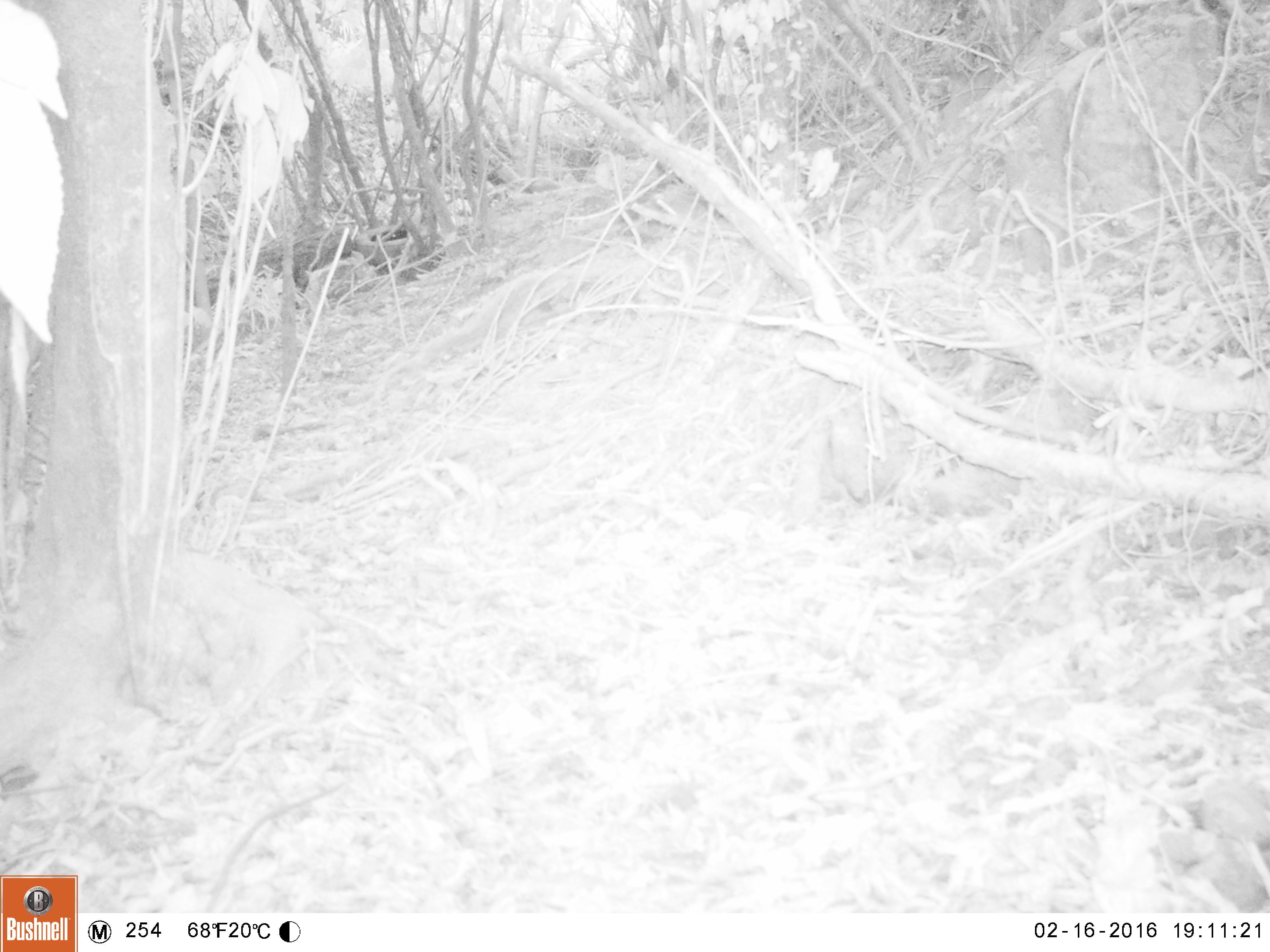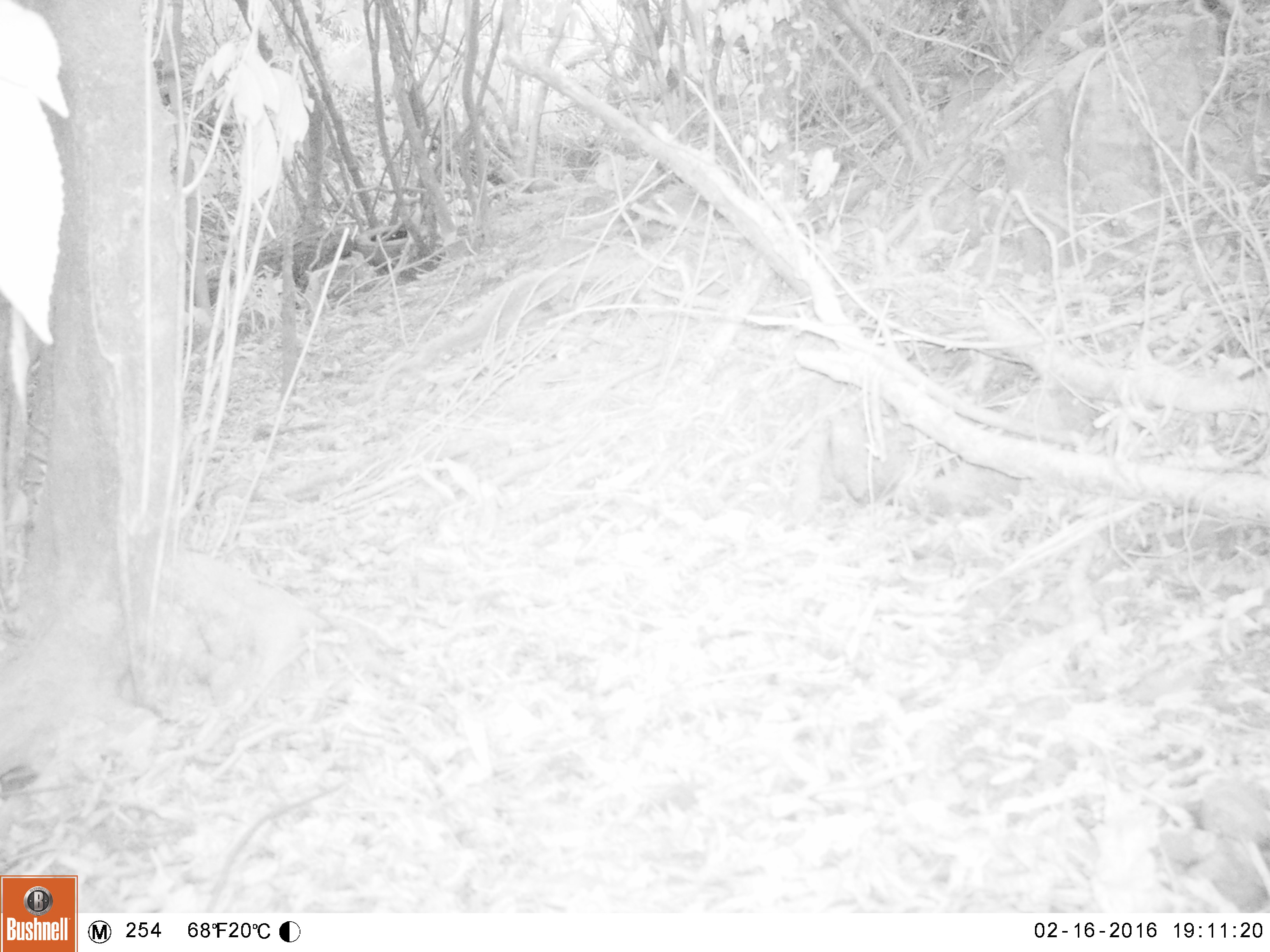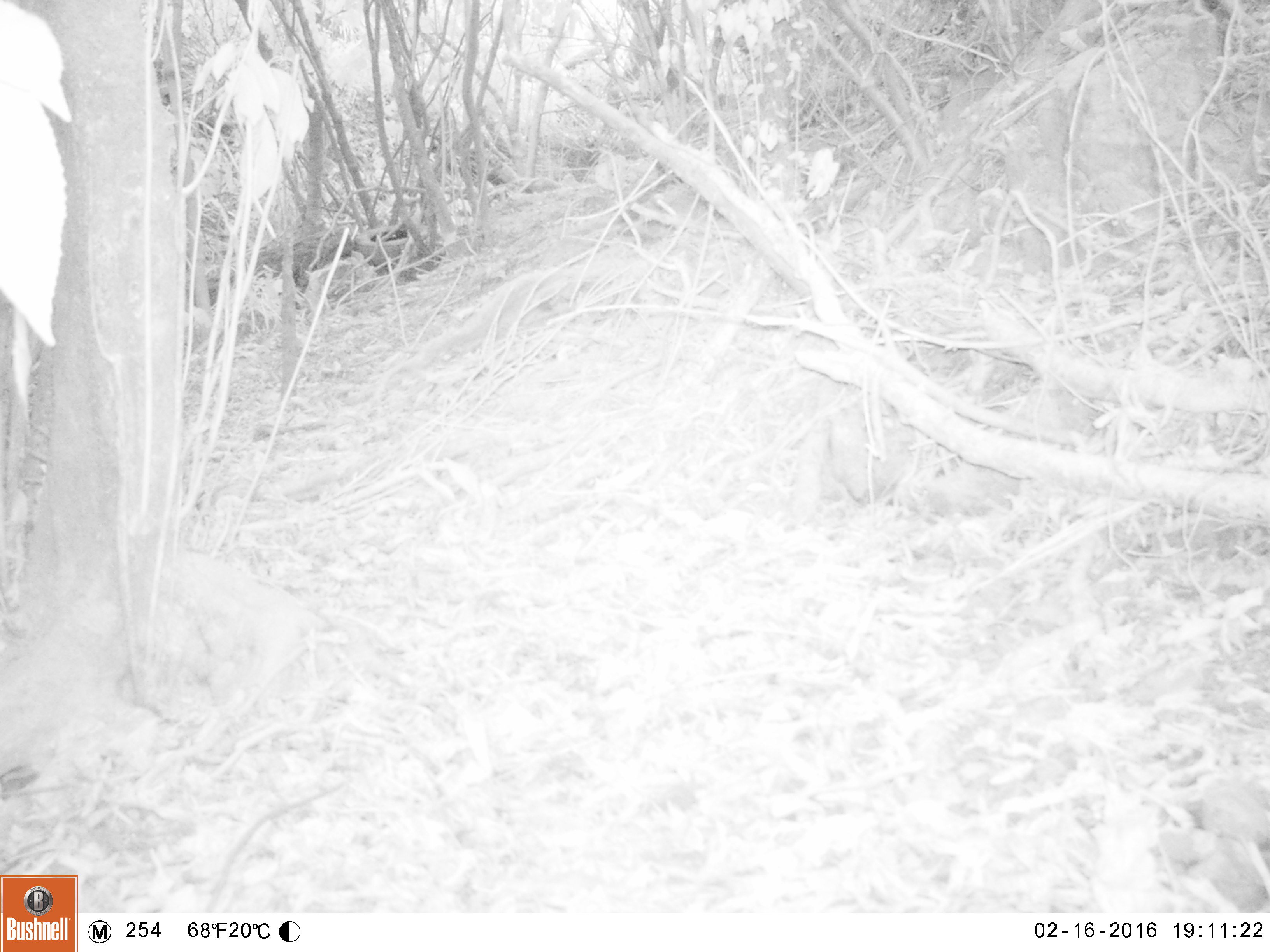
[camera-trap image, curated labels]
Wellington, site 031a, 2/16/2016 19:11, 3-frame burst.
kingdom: Animalia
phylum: Chordata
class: Aves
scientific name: Aves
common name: bird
Bird (Aves).